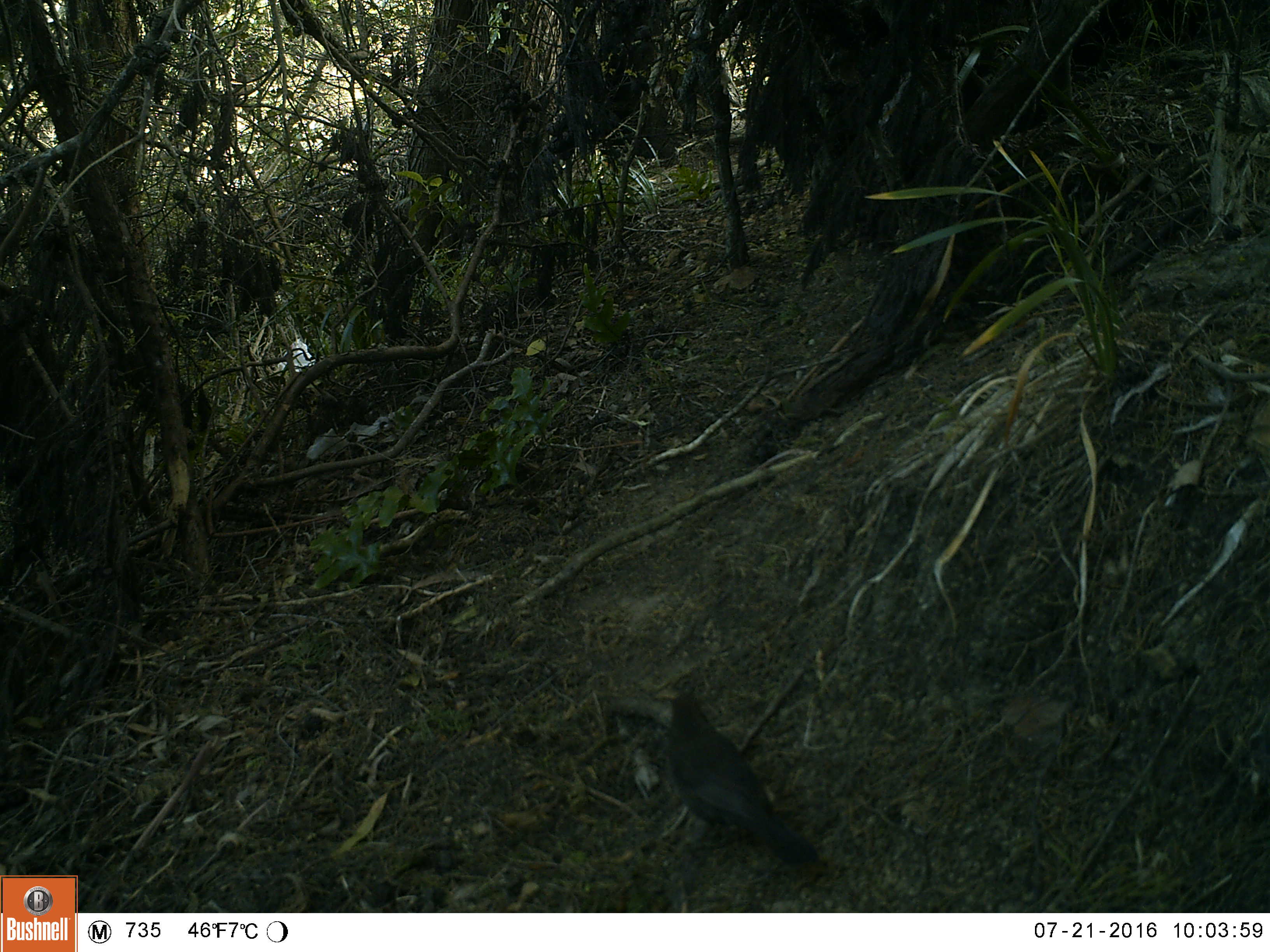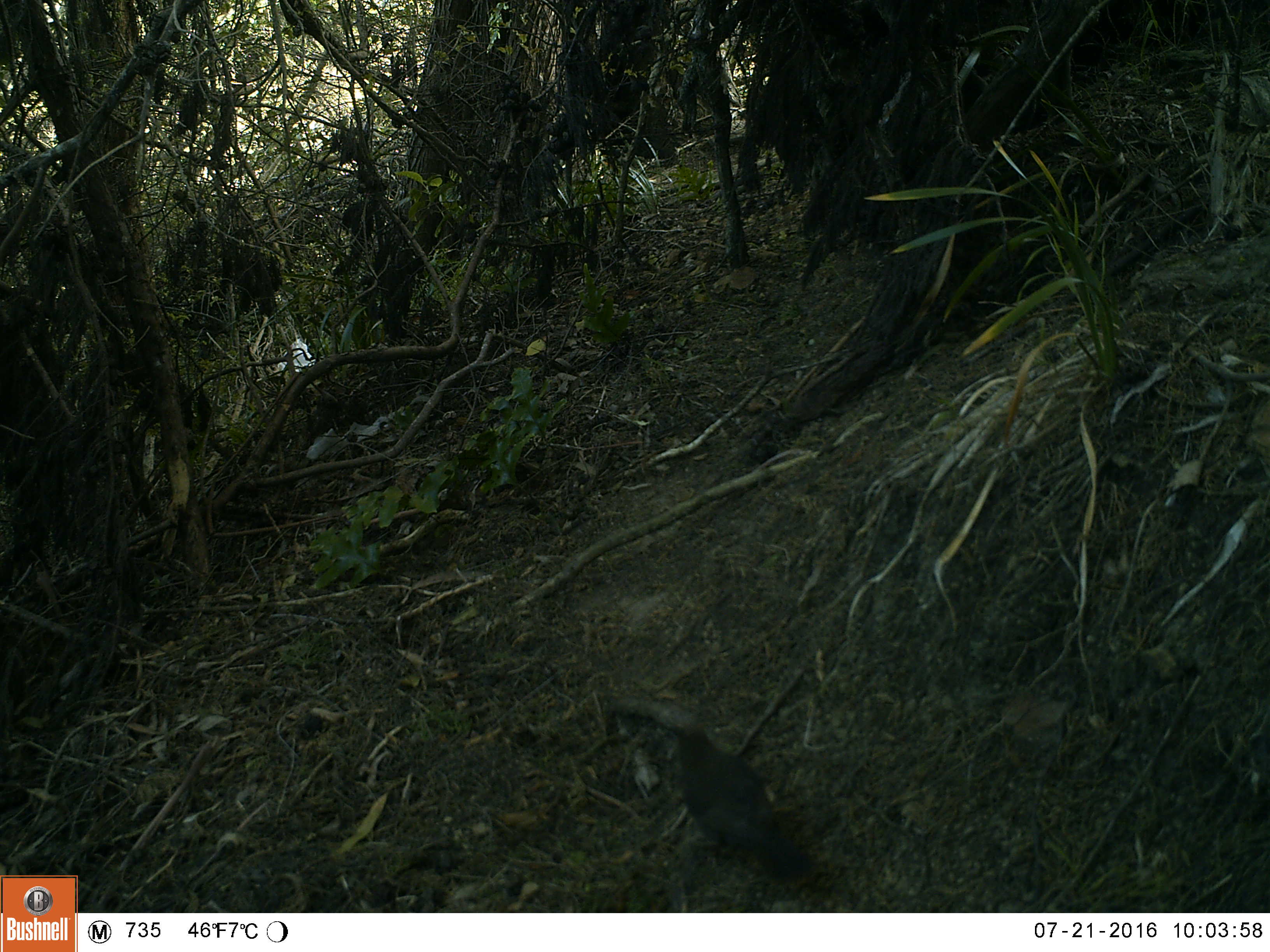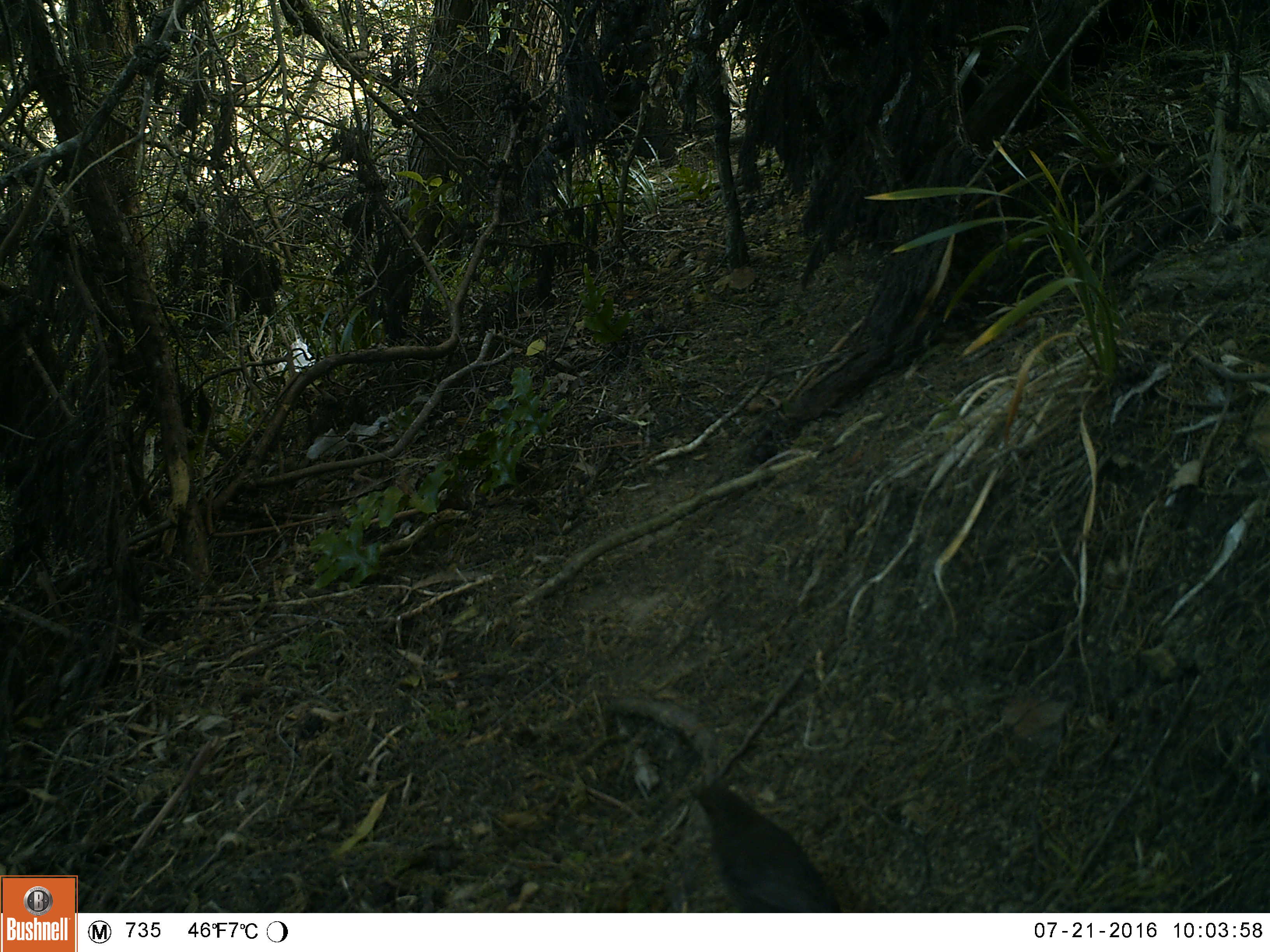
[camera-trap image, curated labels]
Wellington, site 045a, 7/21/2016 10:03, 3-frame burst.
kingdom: Animalia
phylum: Chordata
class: Aves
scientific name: Aves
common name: bird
Bird (Aves).